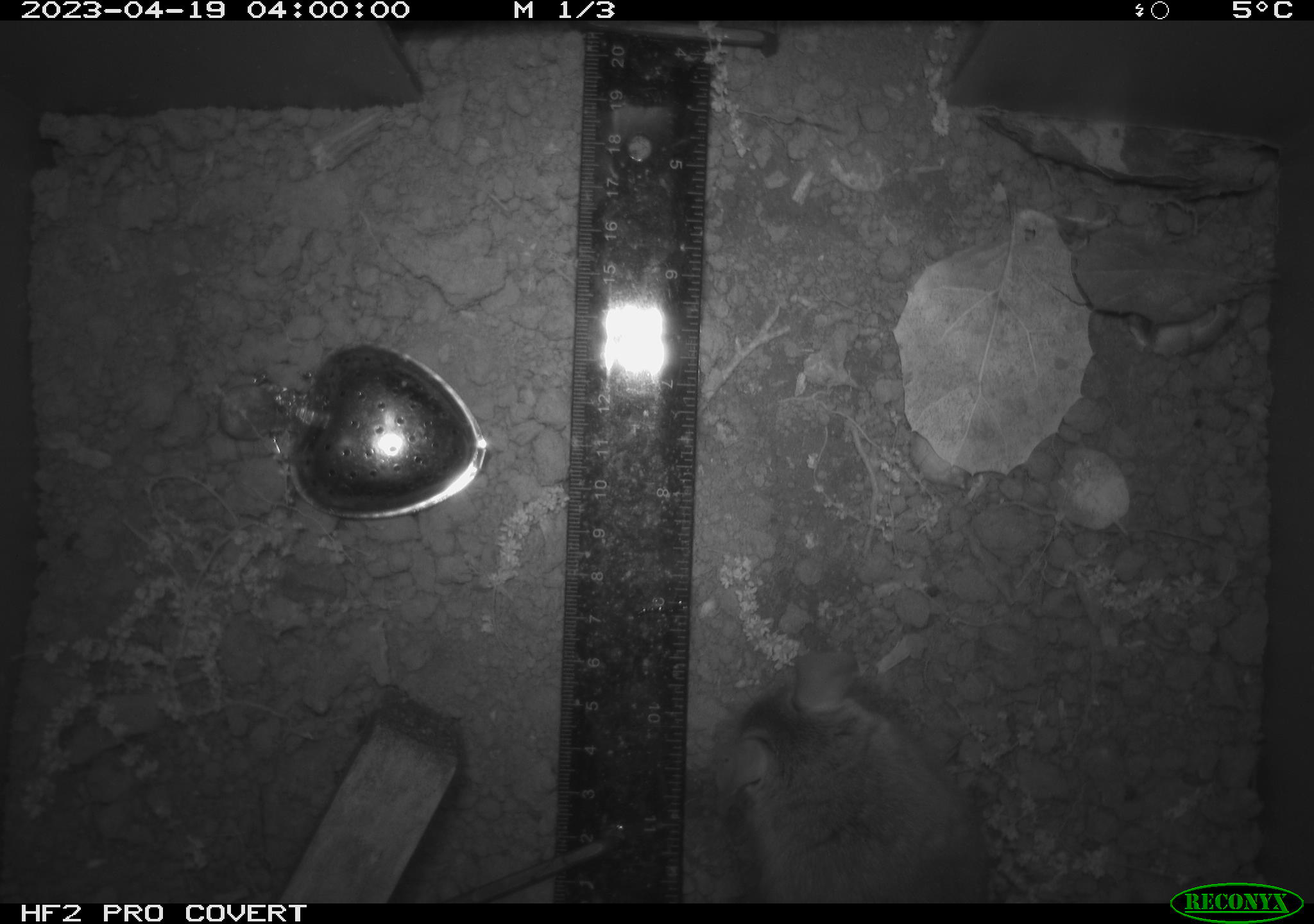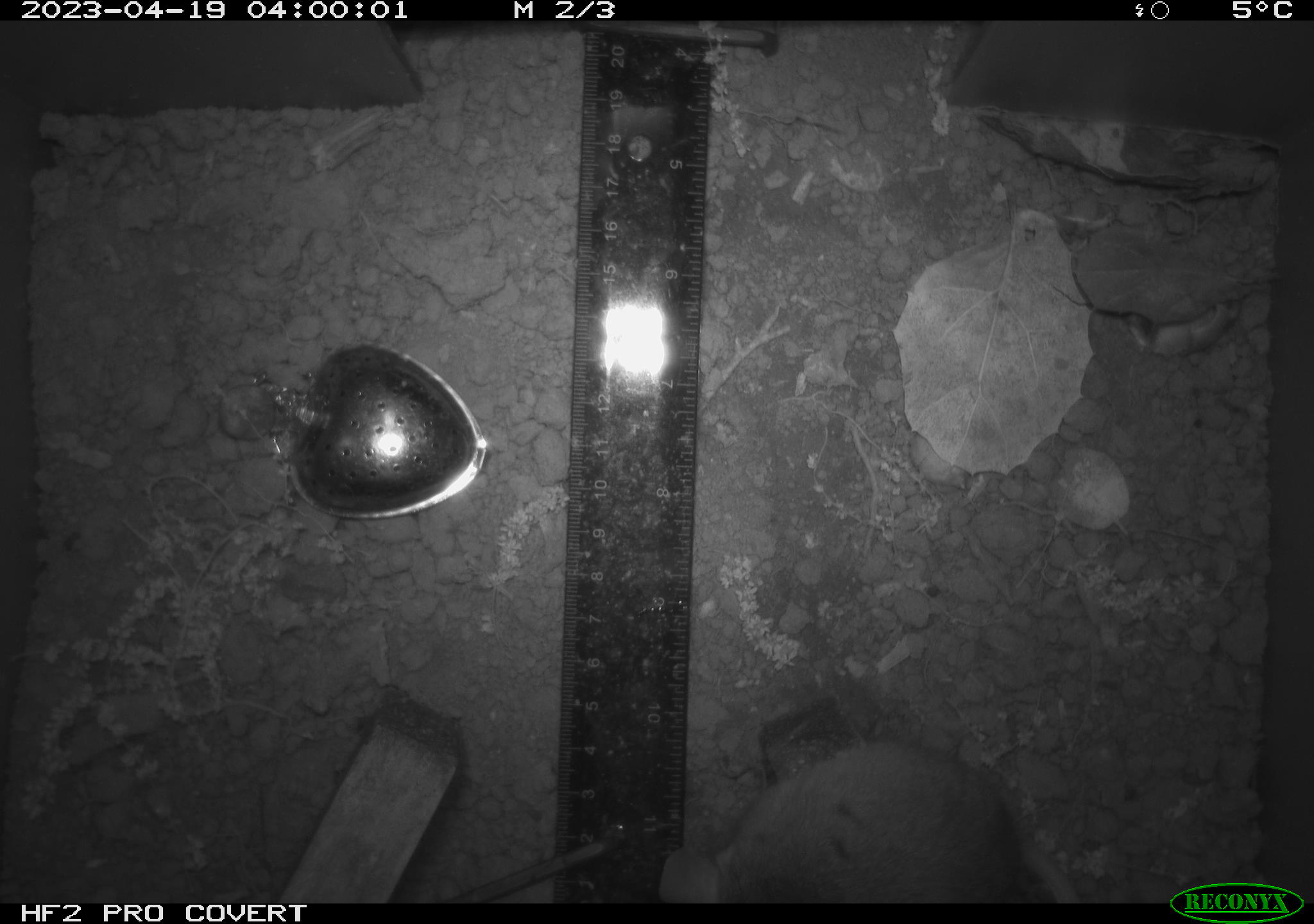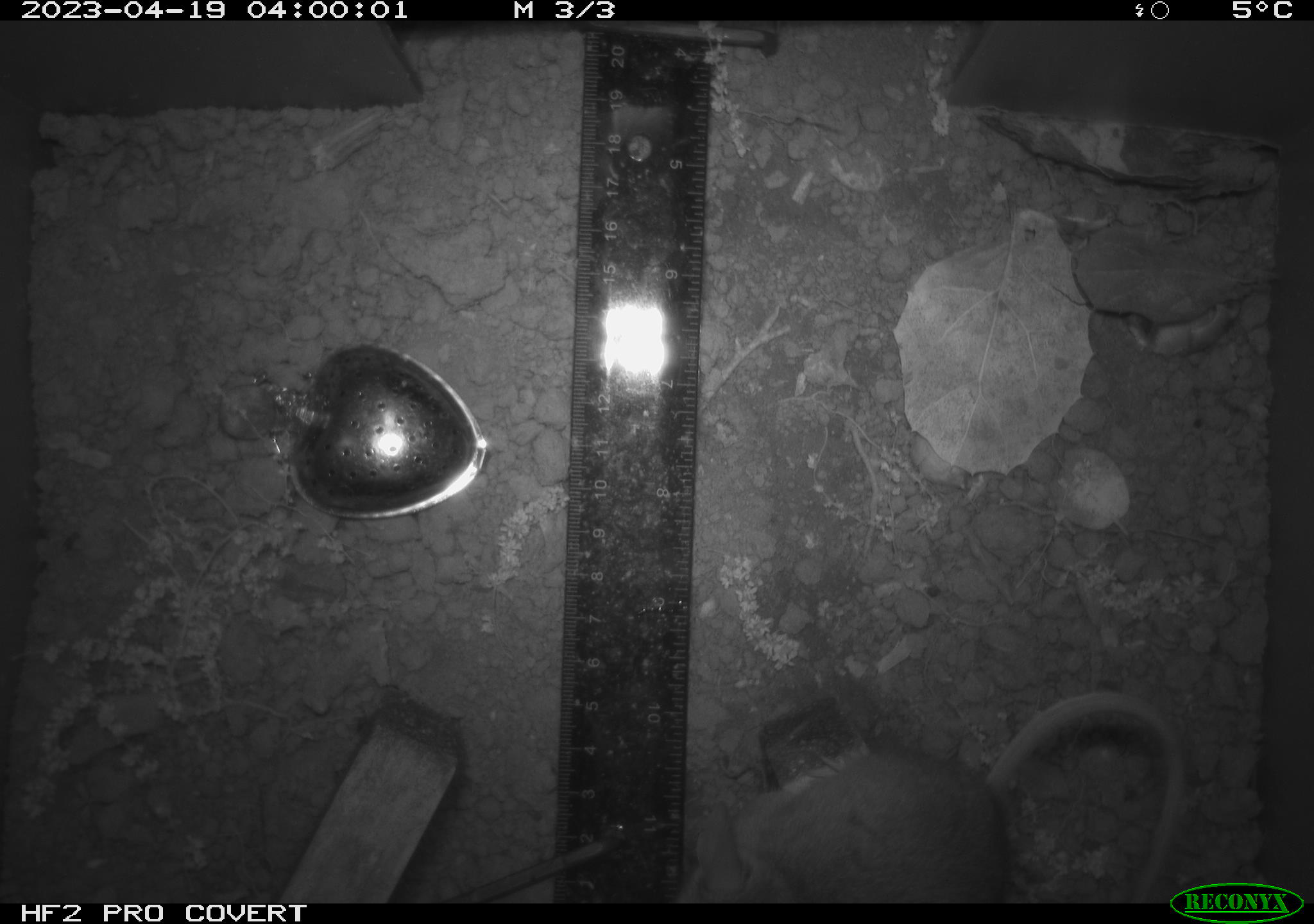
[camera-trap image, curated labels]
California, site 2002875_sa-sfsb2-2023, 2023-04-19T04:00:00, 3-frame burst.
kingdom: Animalia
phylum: Chordata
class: Mammalia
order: Rodentia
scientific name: Rodentia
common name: mouse species